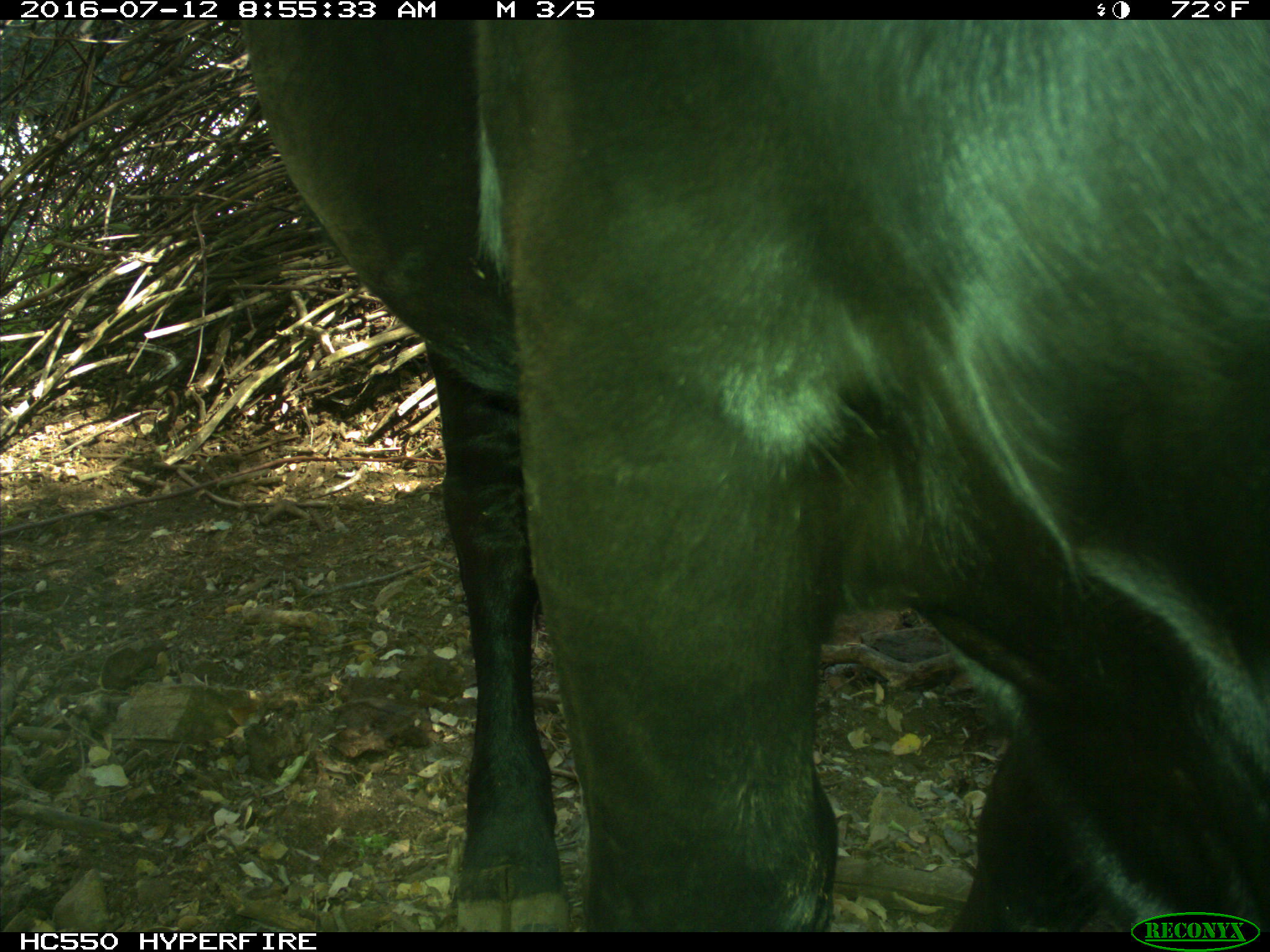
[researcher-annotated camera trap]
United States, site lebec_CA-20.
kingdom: Animalia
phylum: Chordata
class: Mammalia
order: Artiodactyla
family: Bovidae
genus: Bos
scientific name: Bos taurus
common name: domestic cow